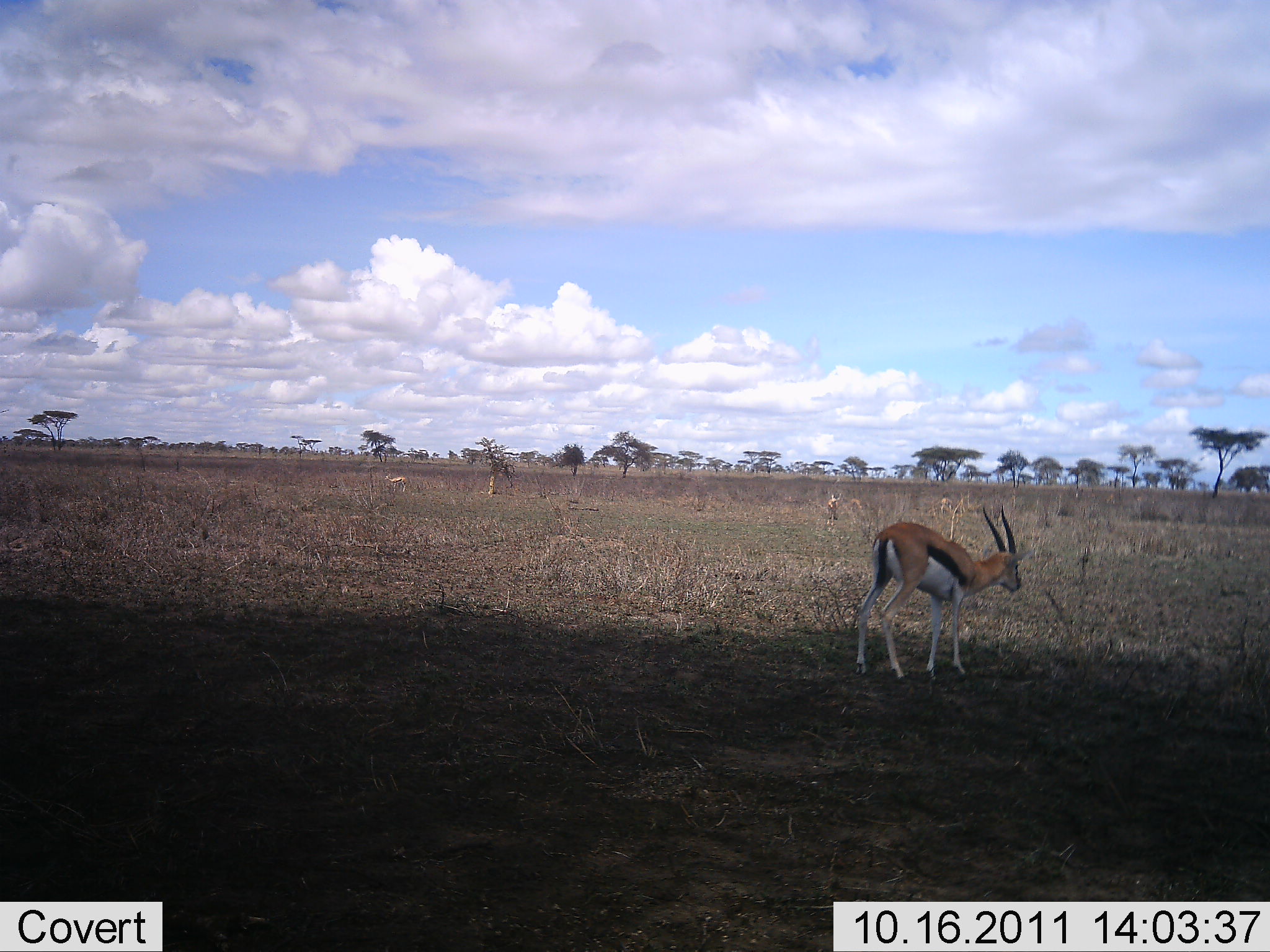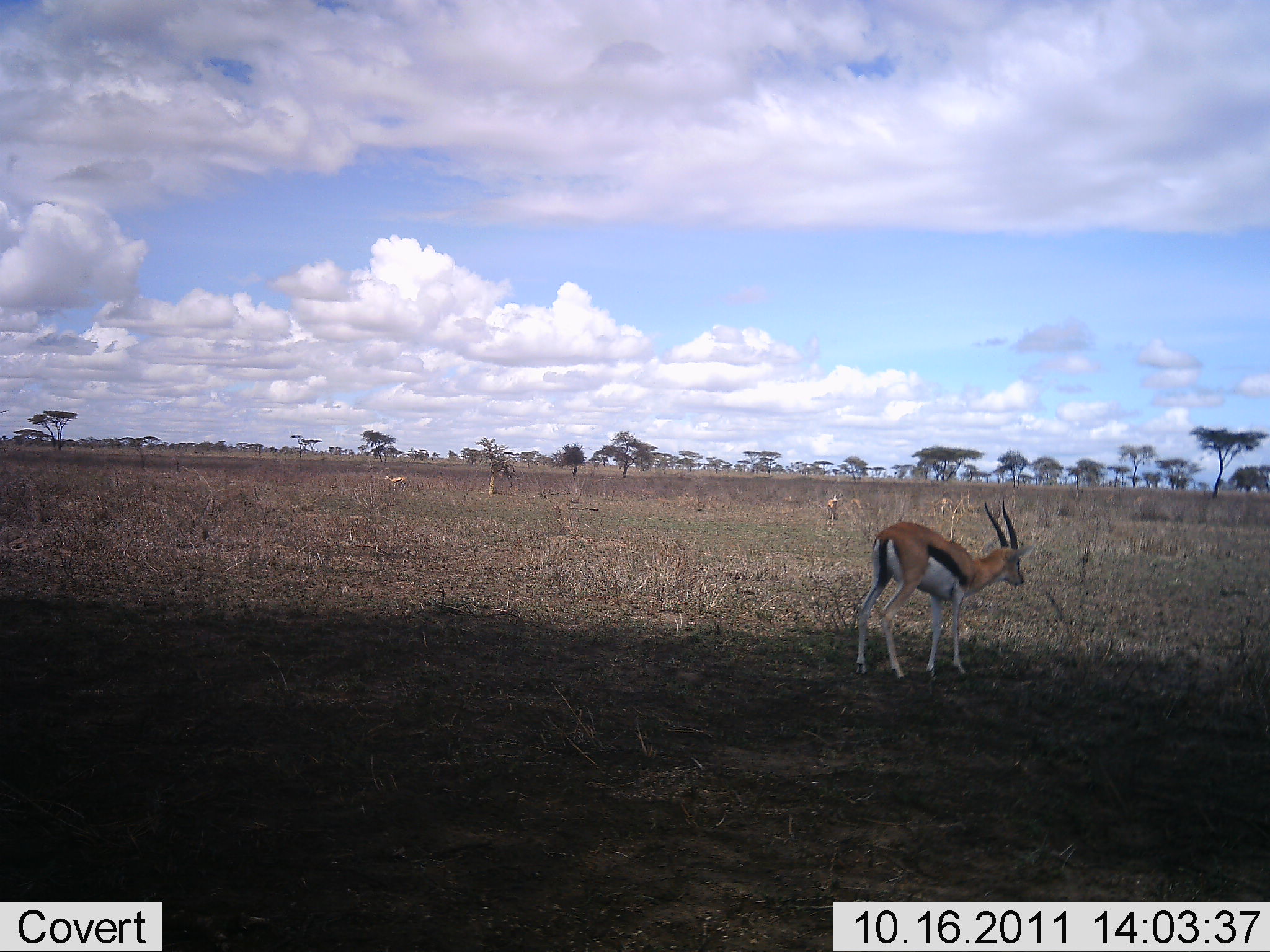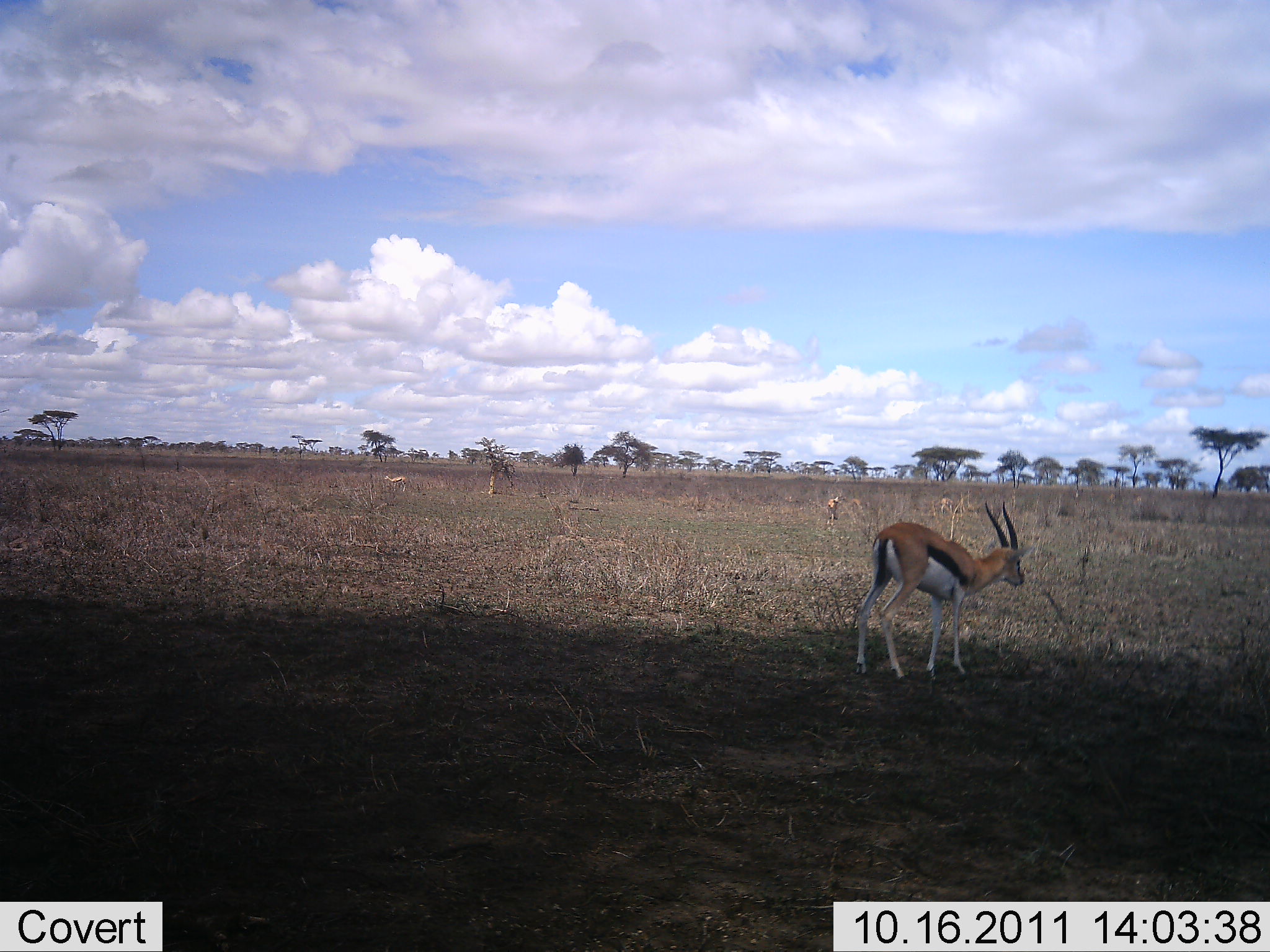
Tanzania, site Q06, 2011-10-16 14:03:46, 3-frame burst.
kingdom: Animalia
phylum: Chordata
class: Mammalia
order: Artiodactyla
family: Bovidae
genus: Eudorcas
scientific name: Eudorcas thomsonii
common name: thomson's gazelle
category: gazellethomsons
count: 1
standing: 82%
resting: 0%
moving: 0%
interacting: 0%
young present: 0%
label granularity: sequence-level